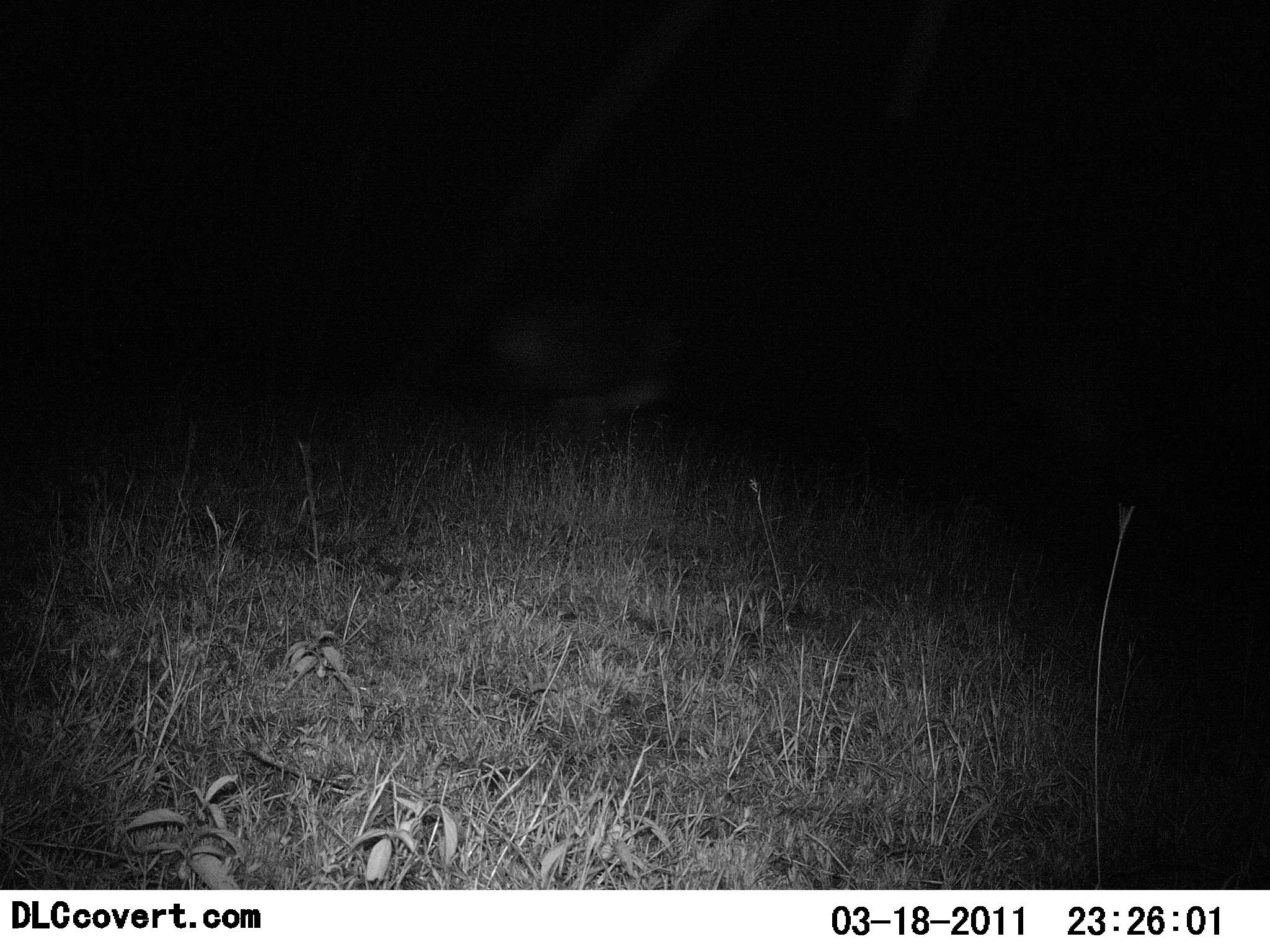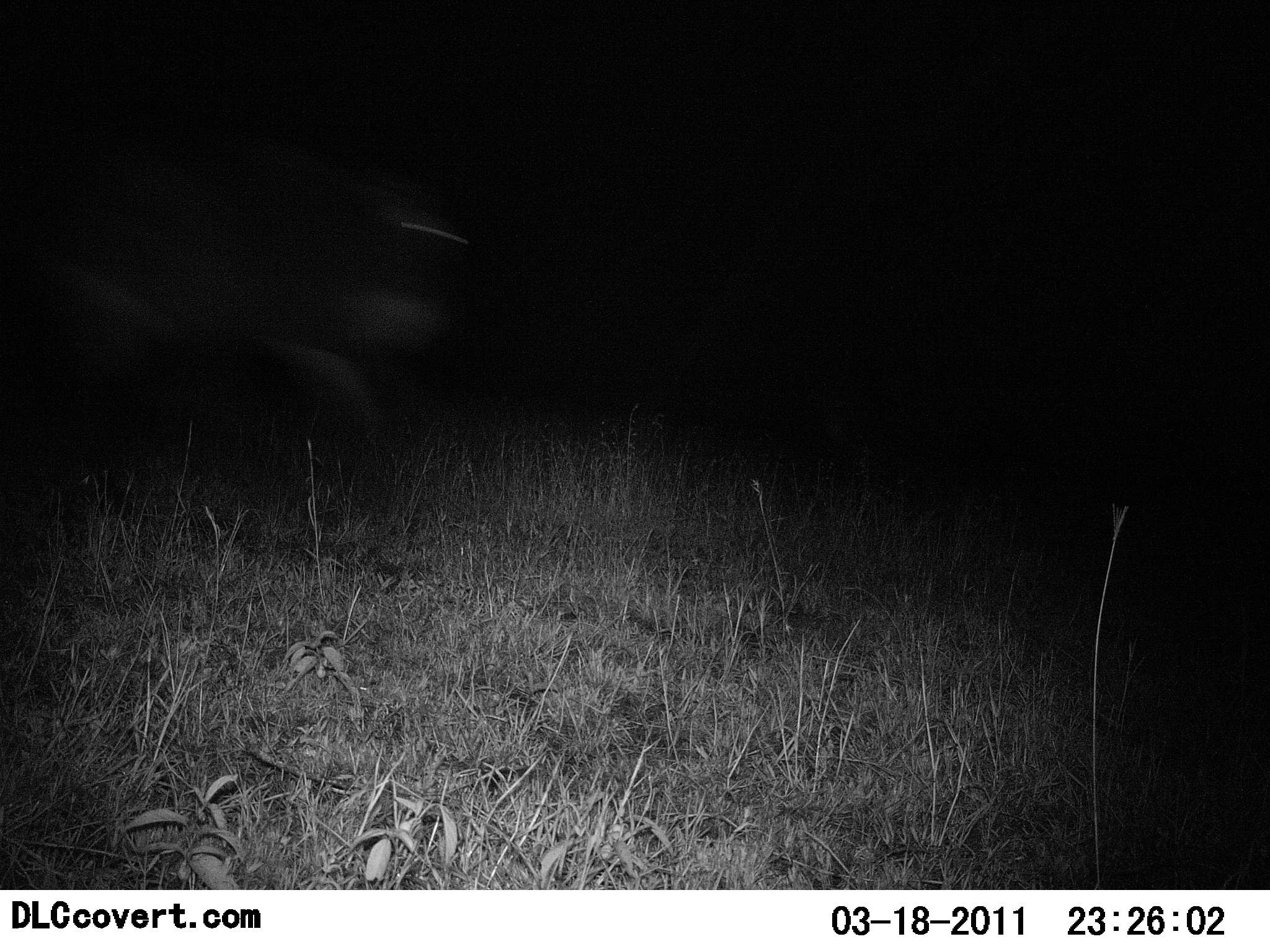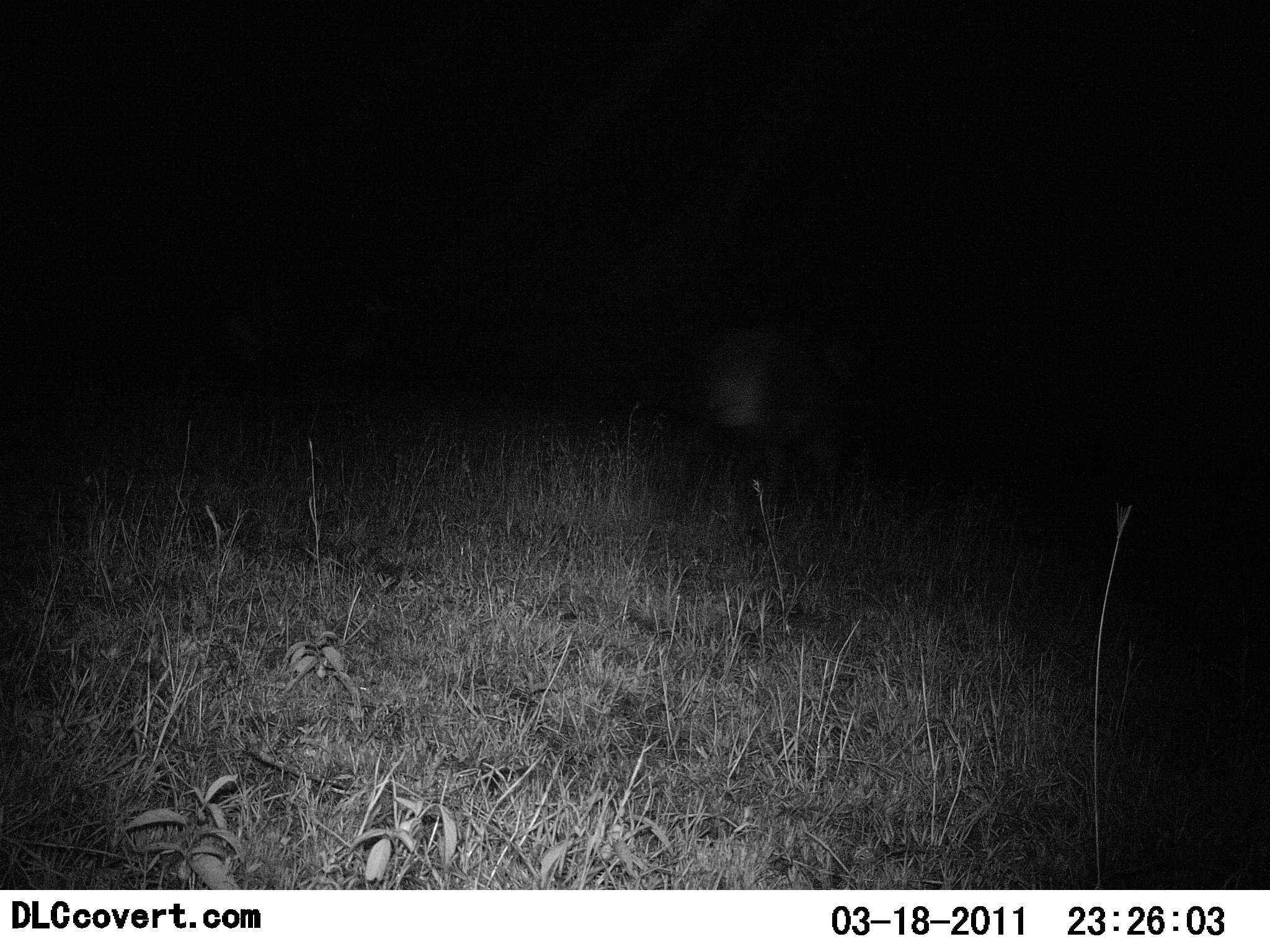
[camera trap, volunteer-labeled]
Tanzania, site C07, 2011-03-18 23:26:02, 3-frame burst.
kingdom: Animalia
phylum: Chordata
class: Mammalia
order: Artiodactyla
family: Bovidae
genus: Connochaetes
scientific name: Connochaetes taurinus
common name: blue wildebeest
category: wildebeest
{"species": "wildebeest (blue wildebeest) (Connochaetes taurinus)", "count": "1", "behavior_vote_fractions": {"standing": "0%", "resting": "0%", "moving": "100%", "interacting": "0%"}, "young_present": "0%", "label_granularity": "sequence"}